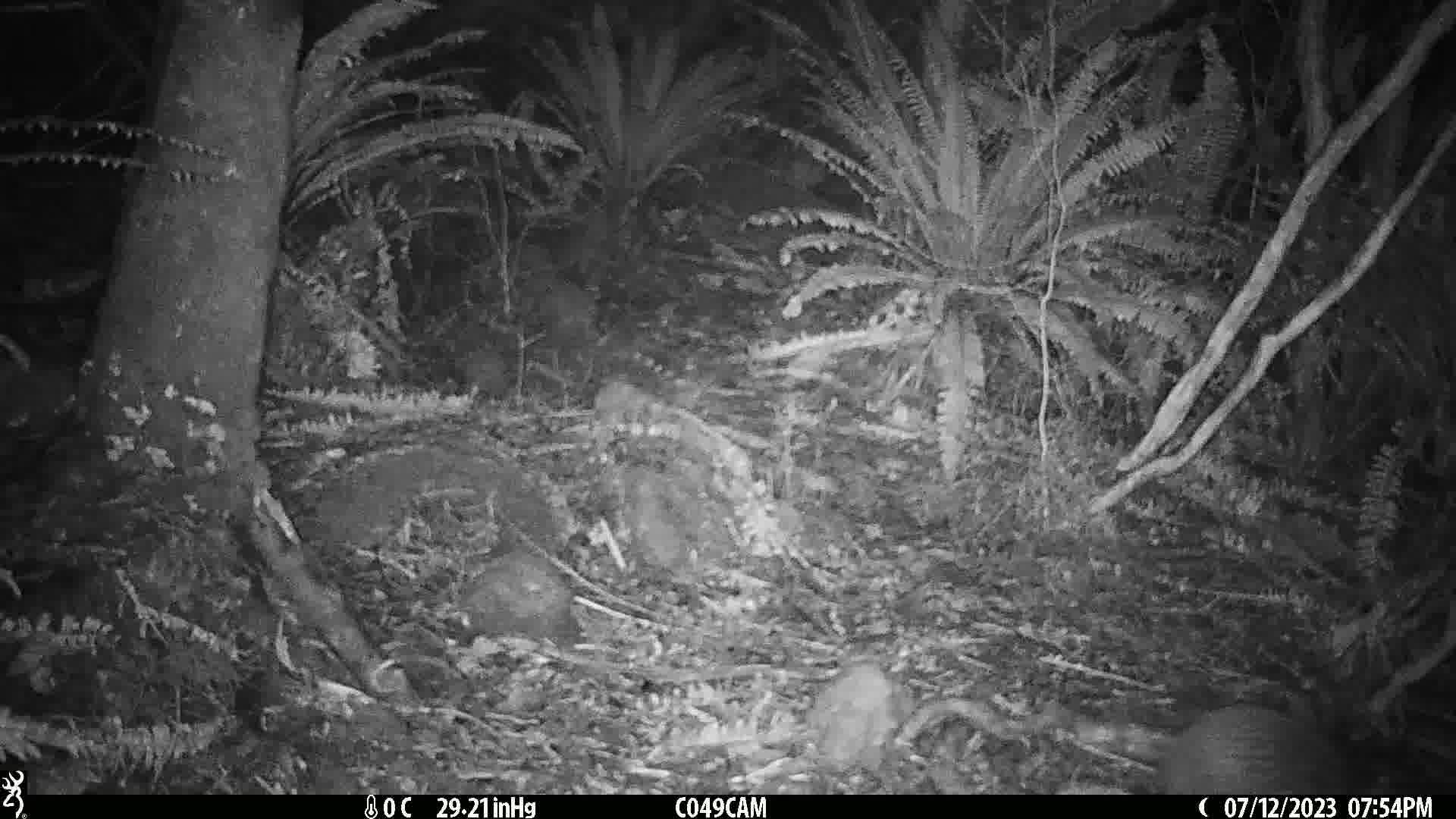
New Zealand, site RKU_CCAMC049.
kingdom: Animalia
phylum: Chordata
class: Aves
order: Apterygiformes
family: Apterygidae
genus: Apteryx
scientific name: Apteryx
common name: kiwi